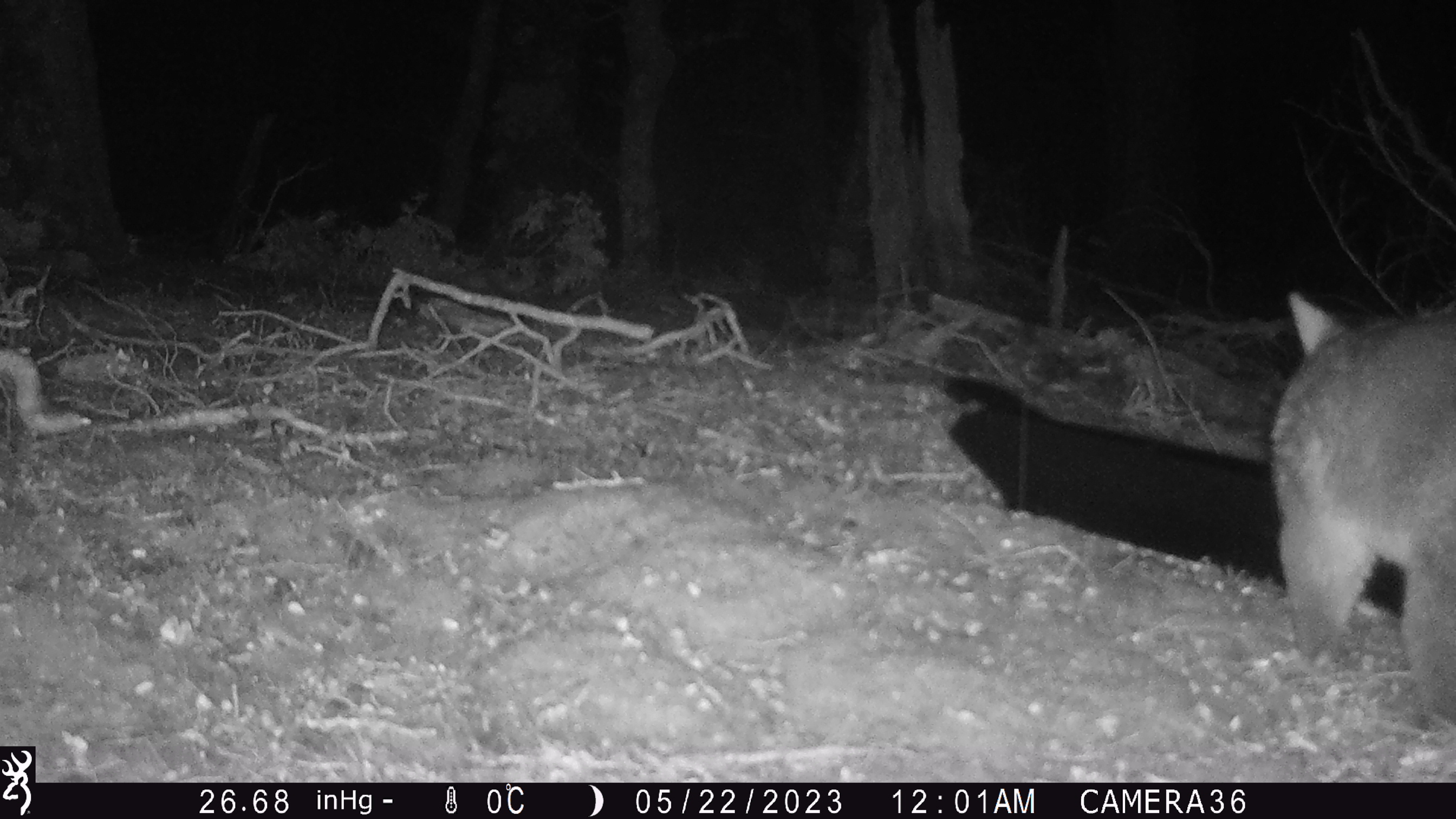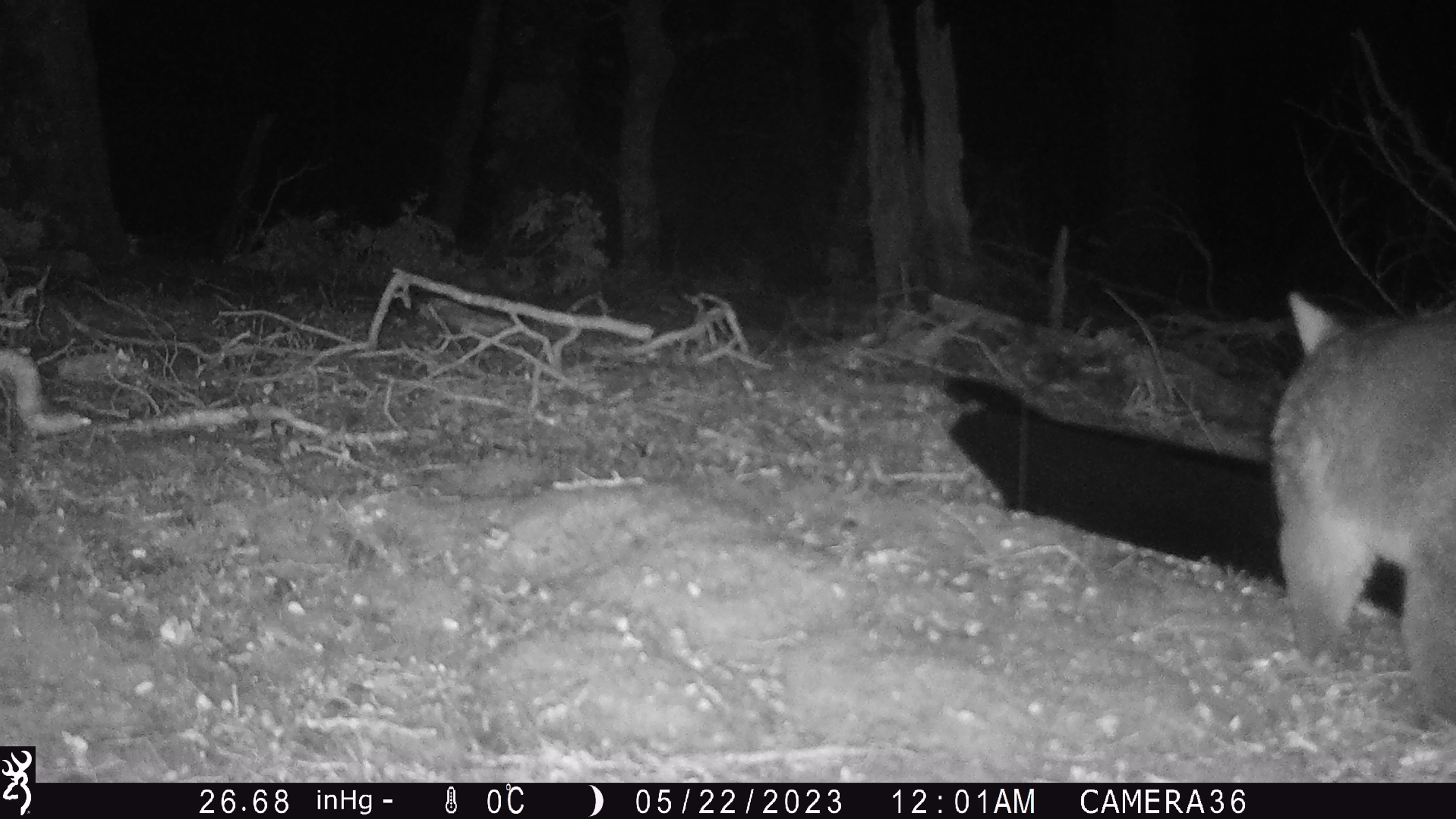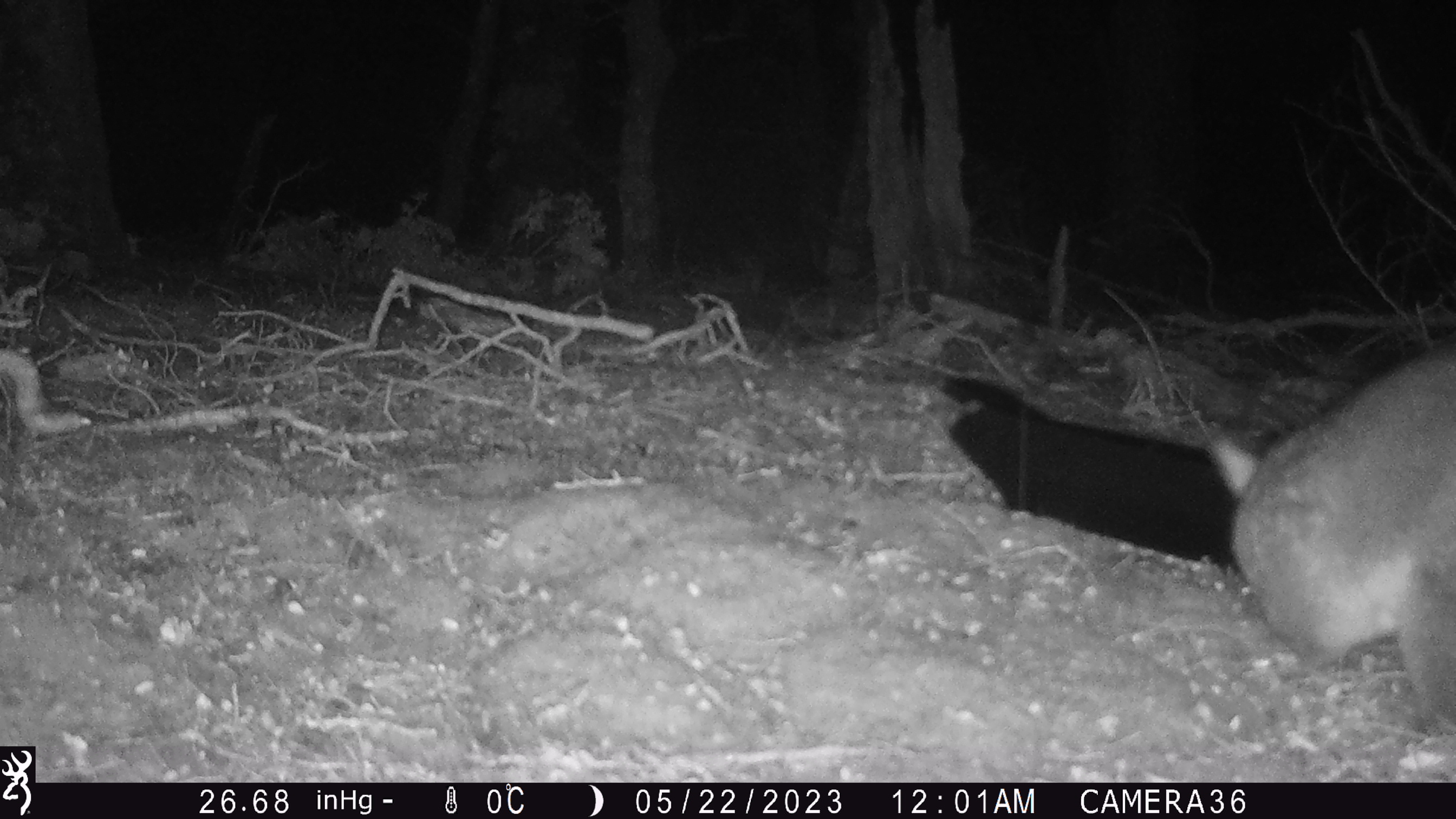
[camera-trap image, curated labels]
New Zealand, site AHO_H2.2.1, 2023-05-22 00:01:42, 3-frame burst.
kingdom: Animalia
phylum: Chordata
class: Mammalia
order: Diprotodontia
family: Phalangeridae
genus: Trichosurus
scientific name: Trichosurus vulpecula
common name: common brushtail possum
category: possum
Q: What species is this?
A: Possum (common brushtail possum) (Trichosurus vulpecula).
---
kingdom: Animalia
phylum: Chordata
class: Mammalia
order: Carnivora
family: Mustelidae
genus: Mustela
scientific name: Mustela erminea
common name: stoat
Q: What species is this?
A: Stoat (Mustela erminea).